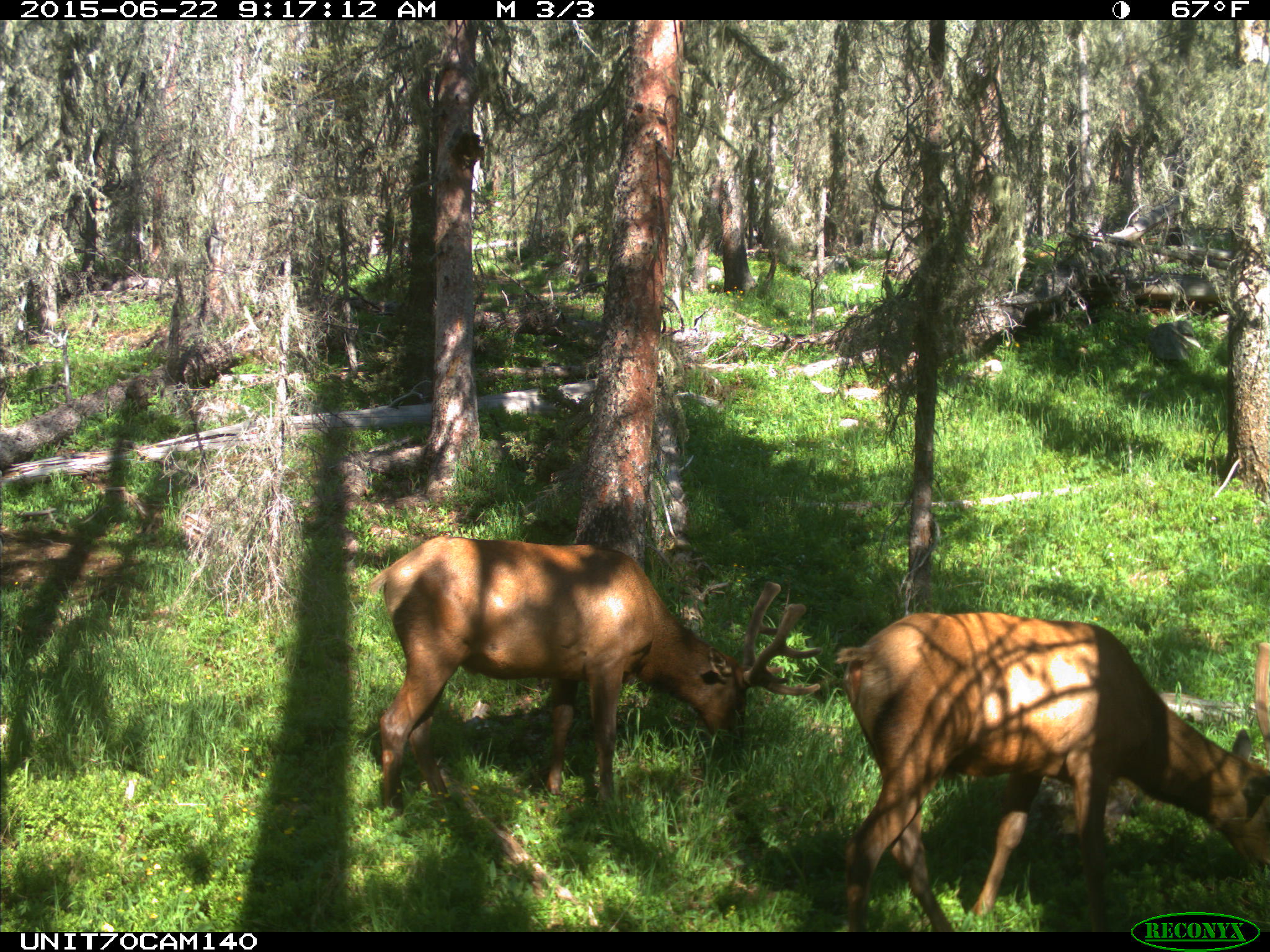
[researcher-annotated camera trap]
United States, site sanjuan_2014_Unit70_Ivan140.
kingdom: Animalia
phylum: Chordata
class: Mammalia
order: Artiodactyla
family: Cervidae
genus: Cervus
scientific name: Cervus elaphus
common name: red deer